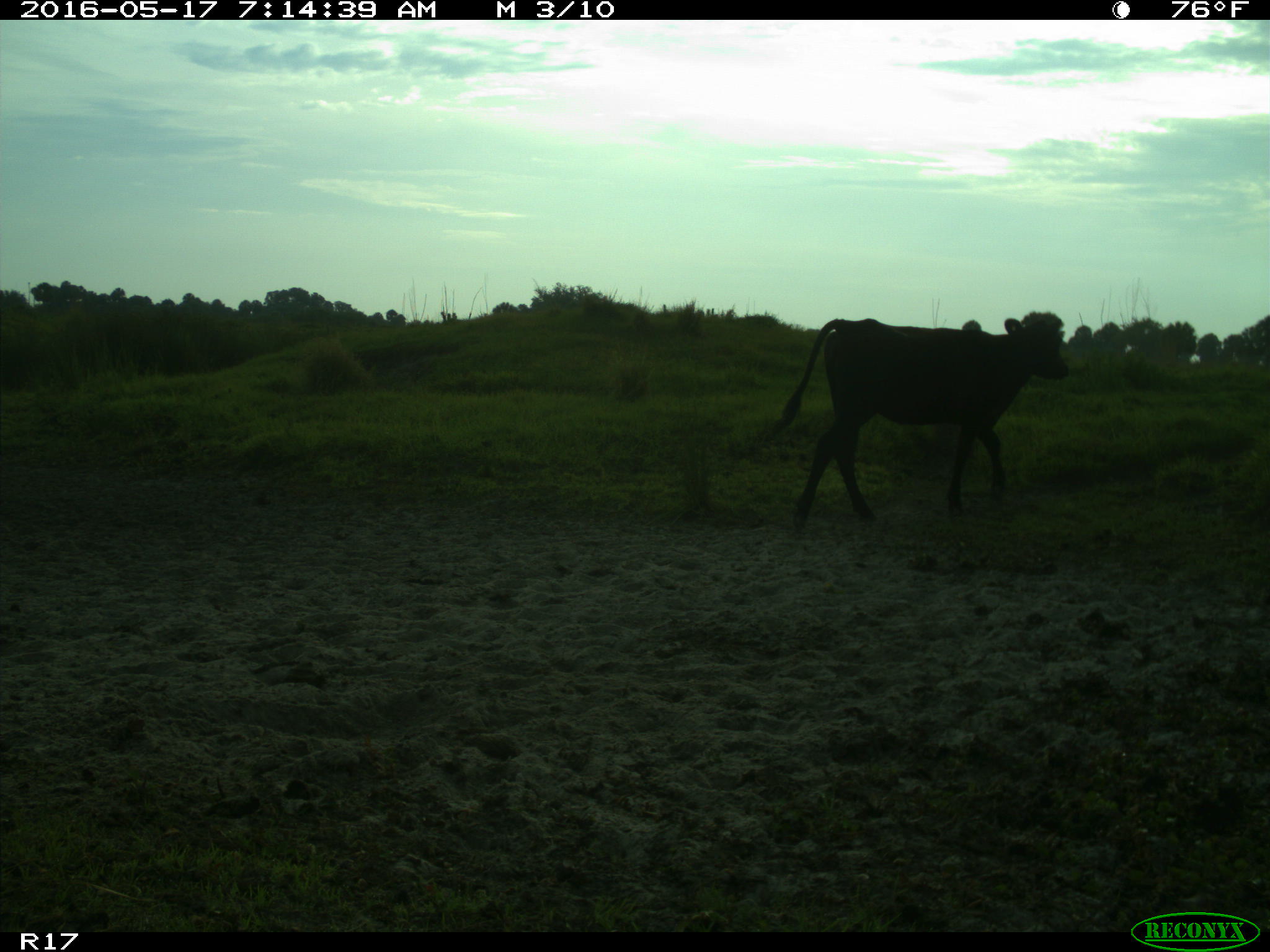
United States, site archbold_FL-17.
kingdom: Animalia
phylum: Chordata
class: Mammalia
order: Artiodactyla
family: Bovidae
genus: Bos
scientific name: Bos taurus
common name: domestic cow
Bos taurus (domestic cow).